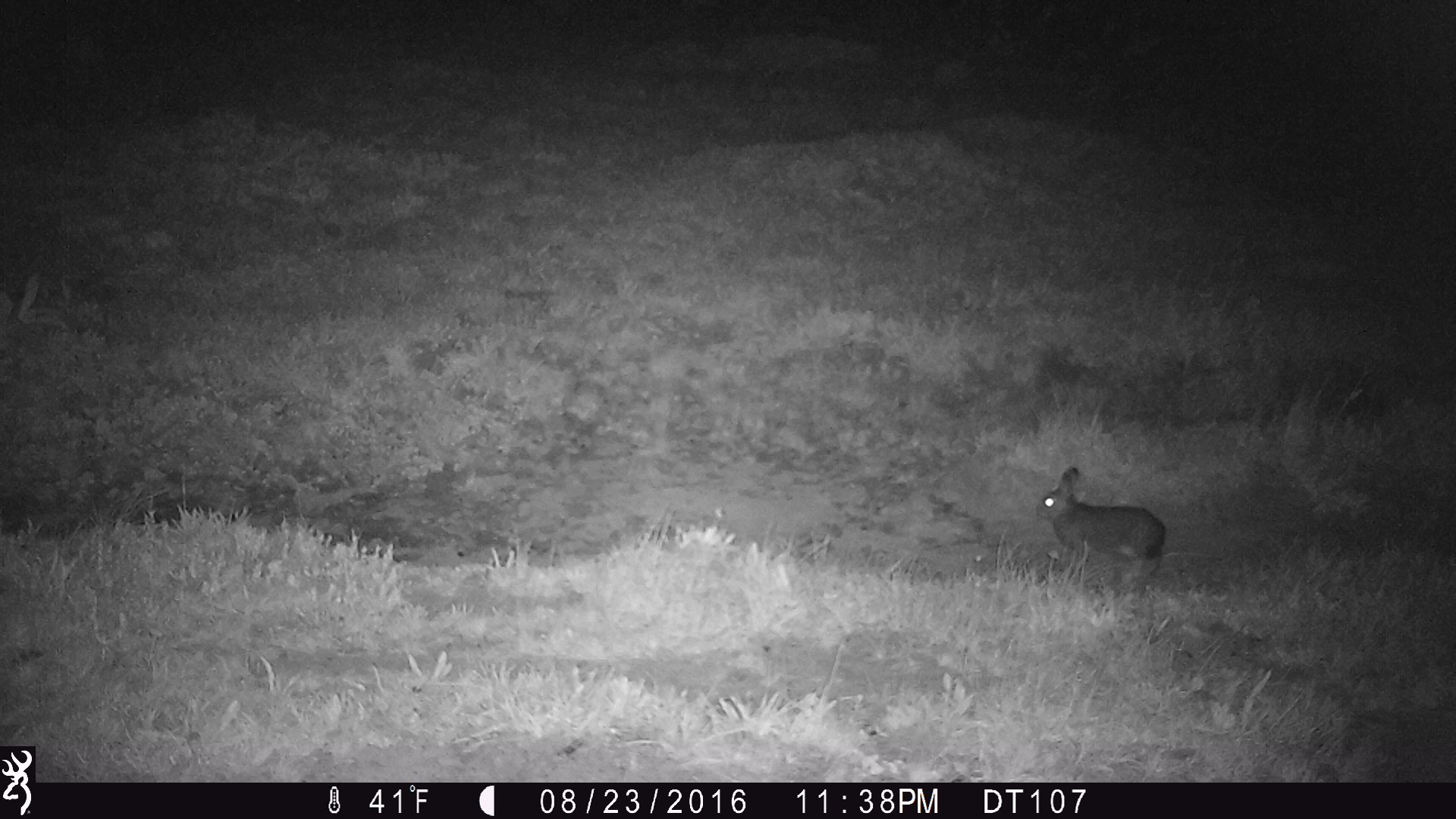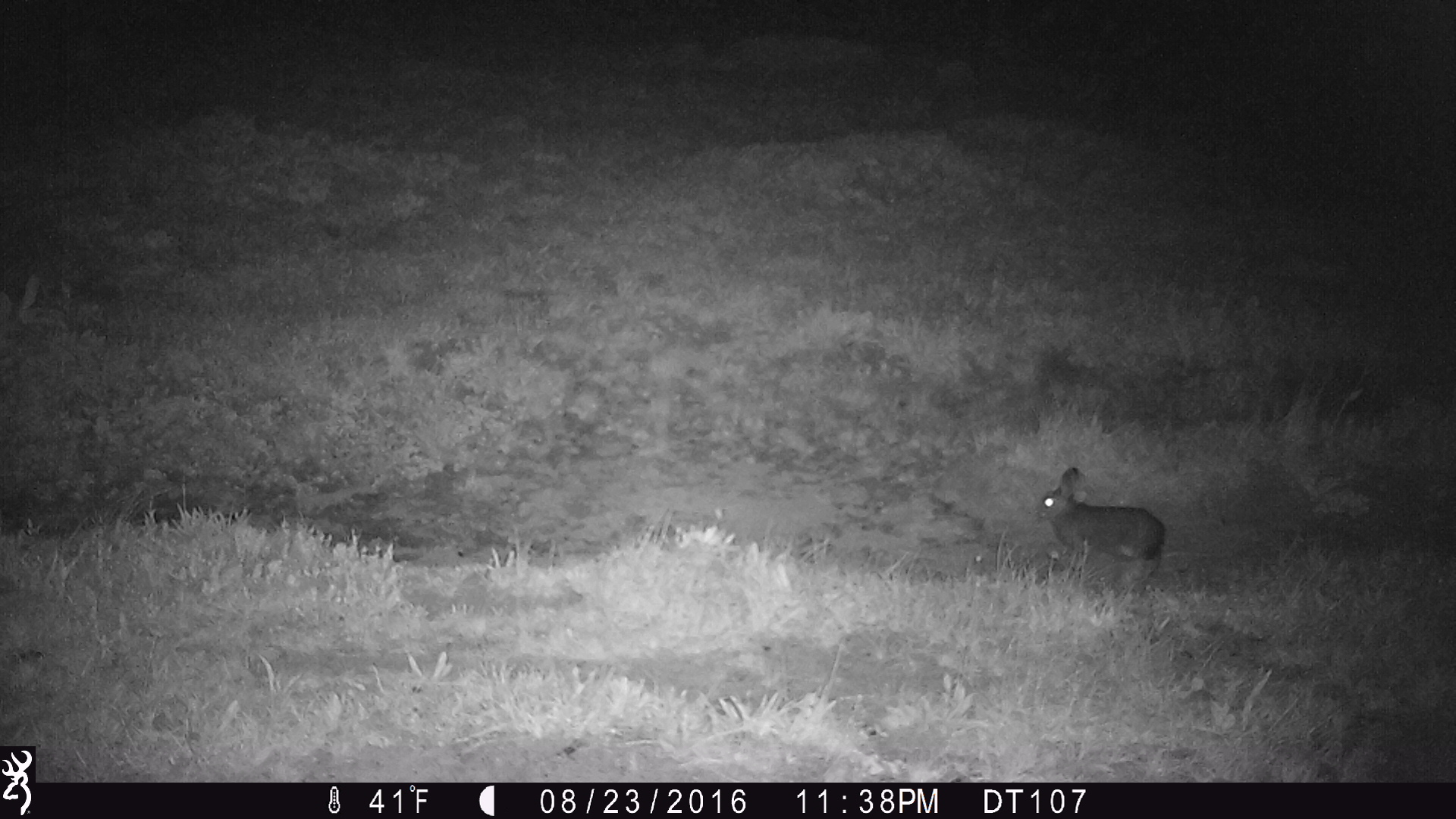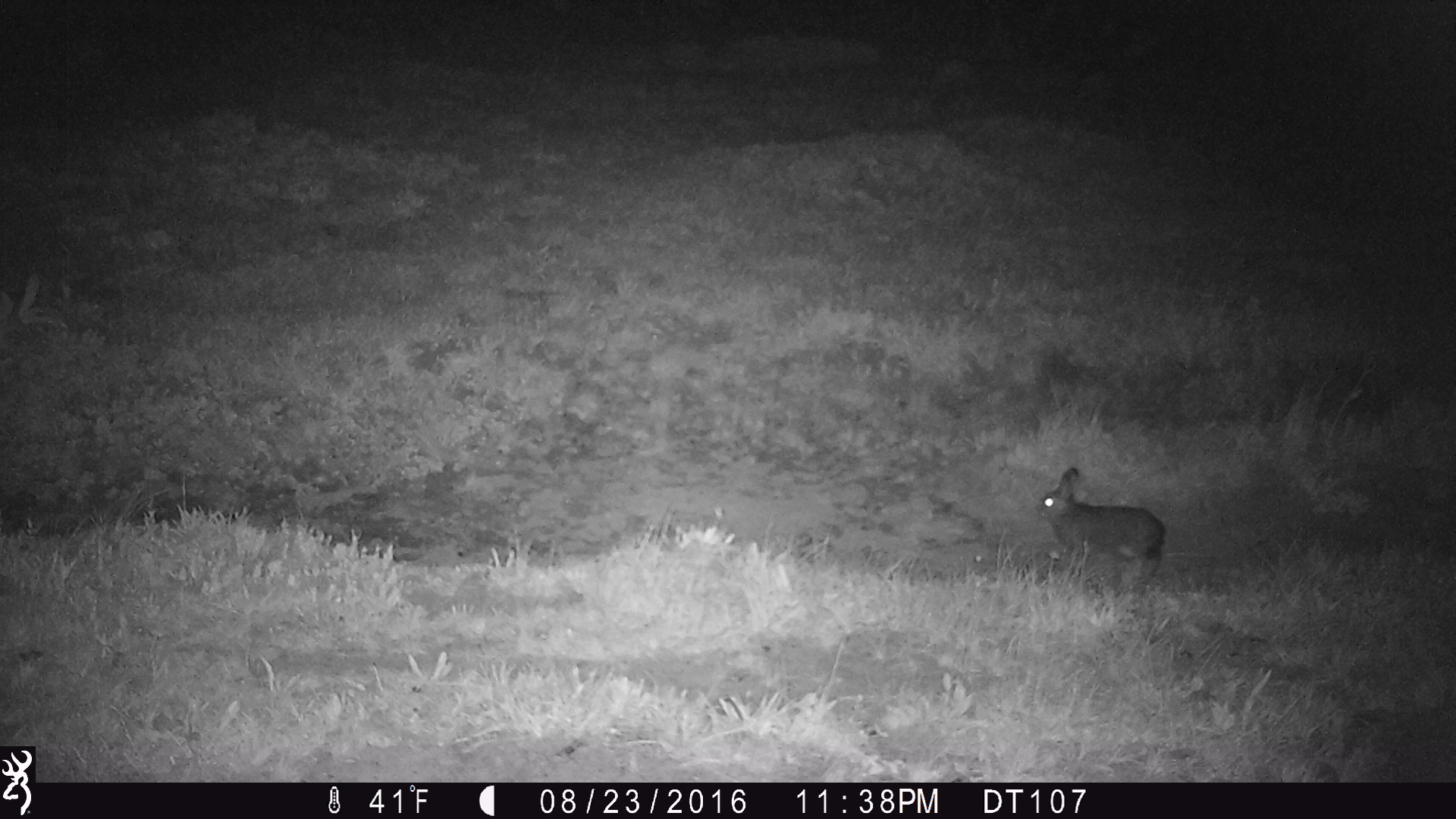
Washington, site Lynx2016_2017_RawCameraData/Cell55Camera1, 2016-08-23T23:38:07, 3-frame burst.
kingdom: Animalia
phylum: Chordata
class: Mammalia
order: Lagomorpha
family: Leporidae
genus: Lepus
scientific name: Lepus americanus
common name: snowshoe hare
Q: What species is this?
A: Lepus americanus (snowshoe hare).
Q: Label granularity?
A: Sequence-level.